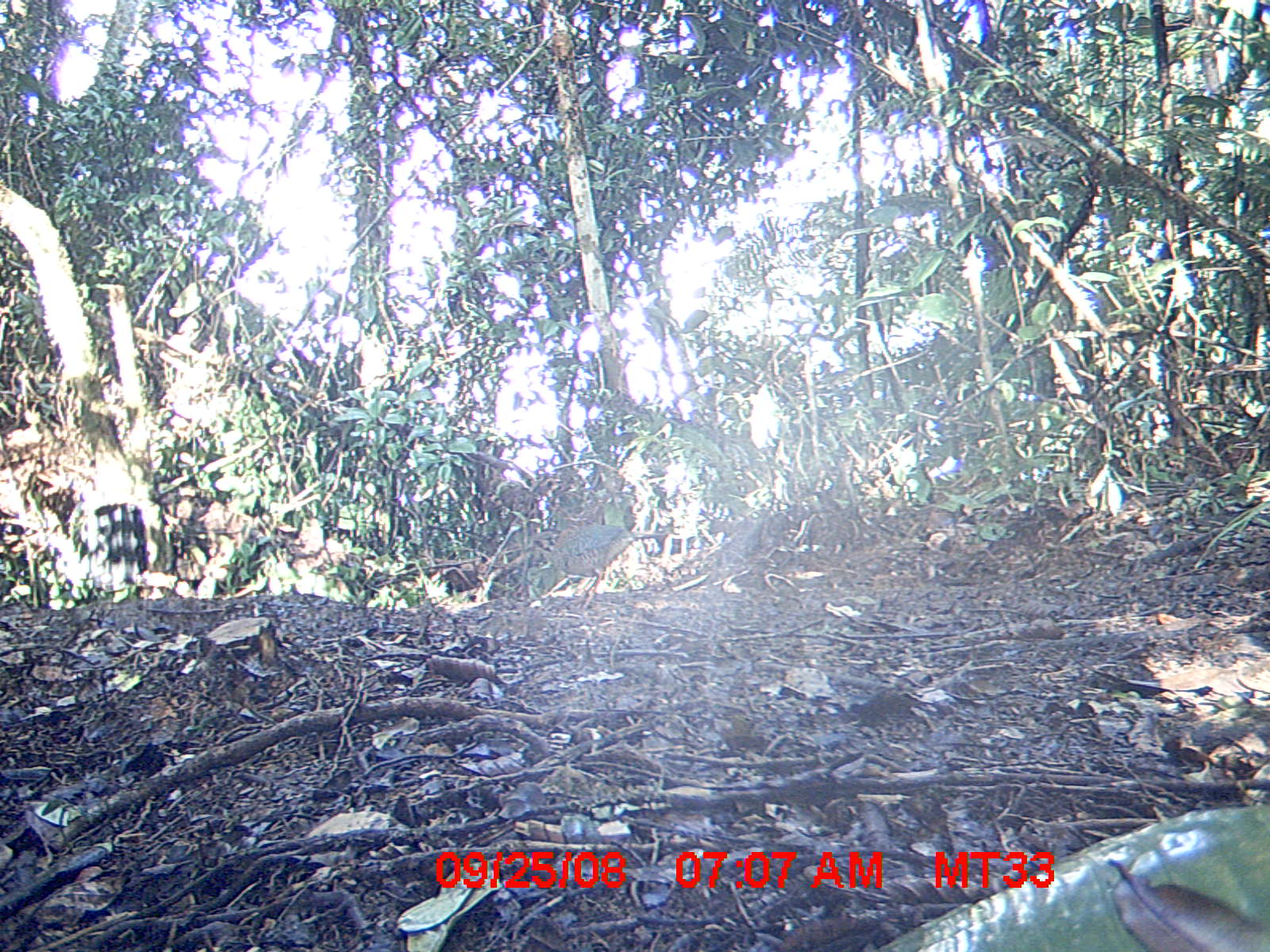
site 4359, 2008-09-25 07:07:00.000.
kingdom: Animalia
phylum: Chordata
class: Aves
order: Coraciiformes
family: Brachypteraciidae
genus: Brachypteracias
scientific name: Brachypteracias squamiger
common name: scaly ground-roller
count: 2